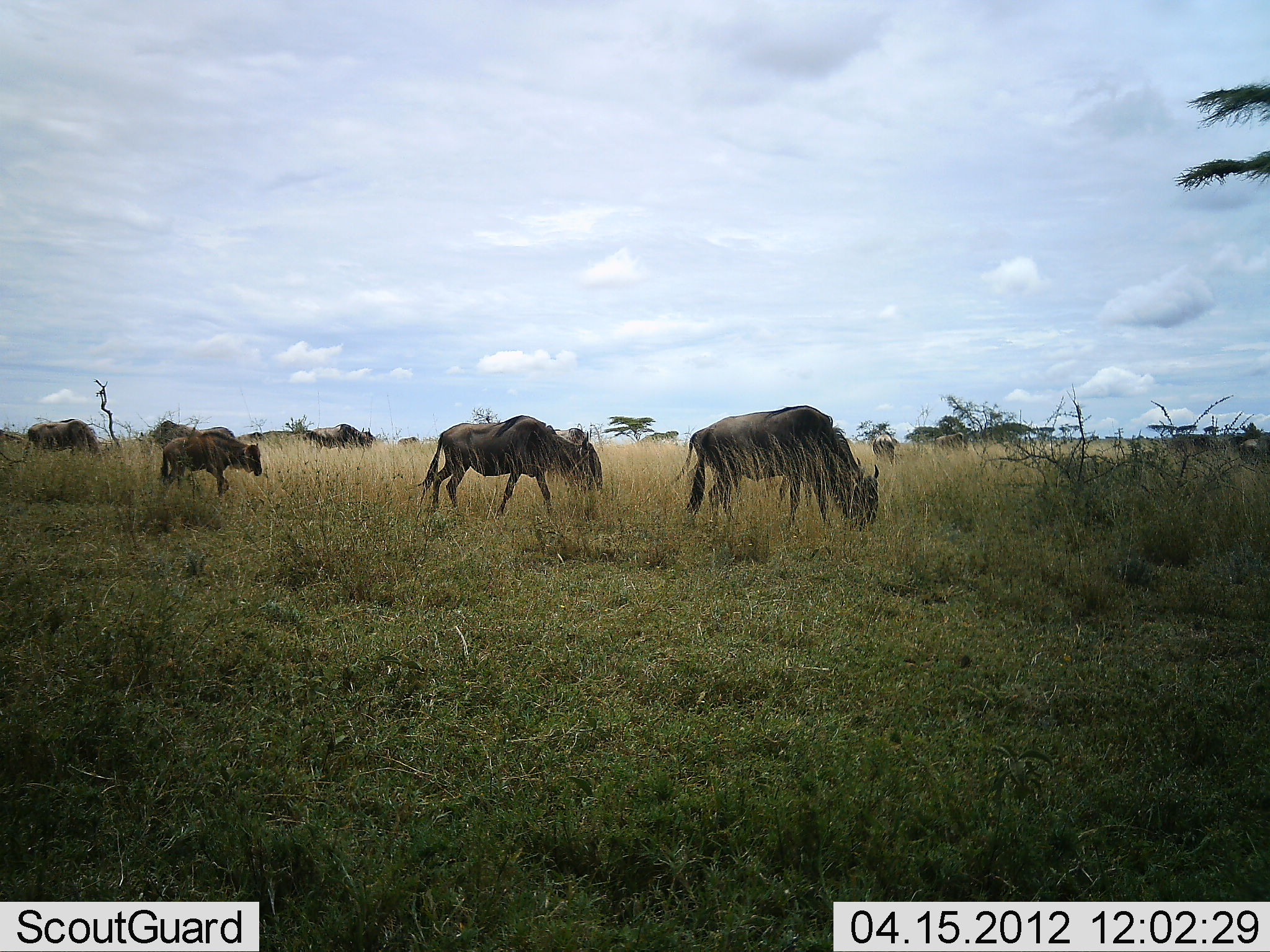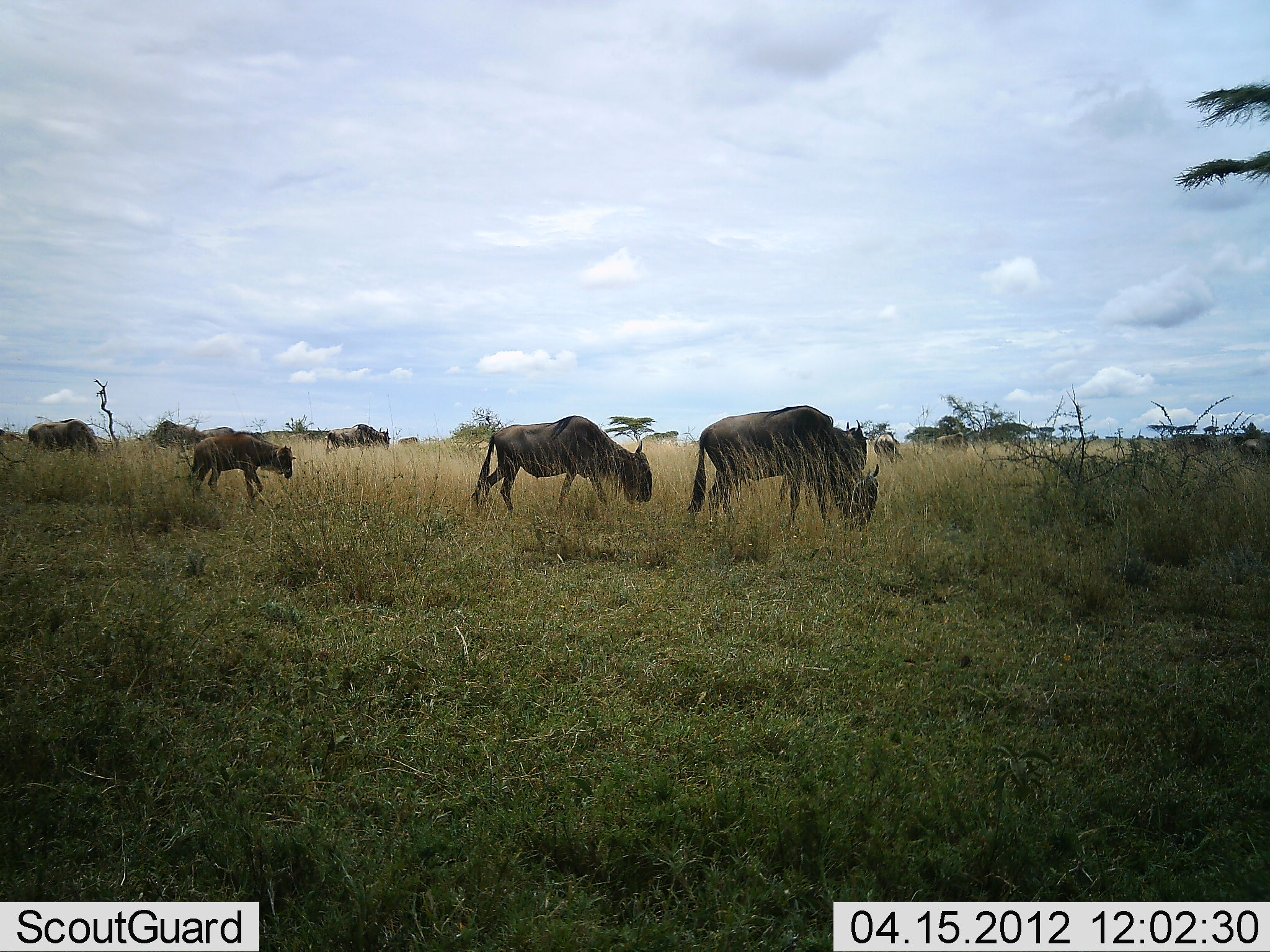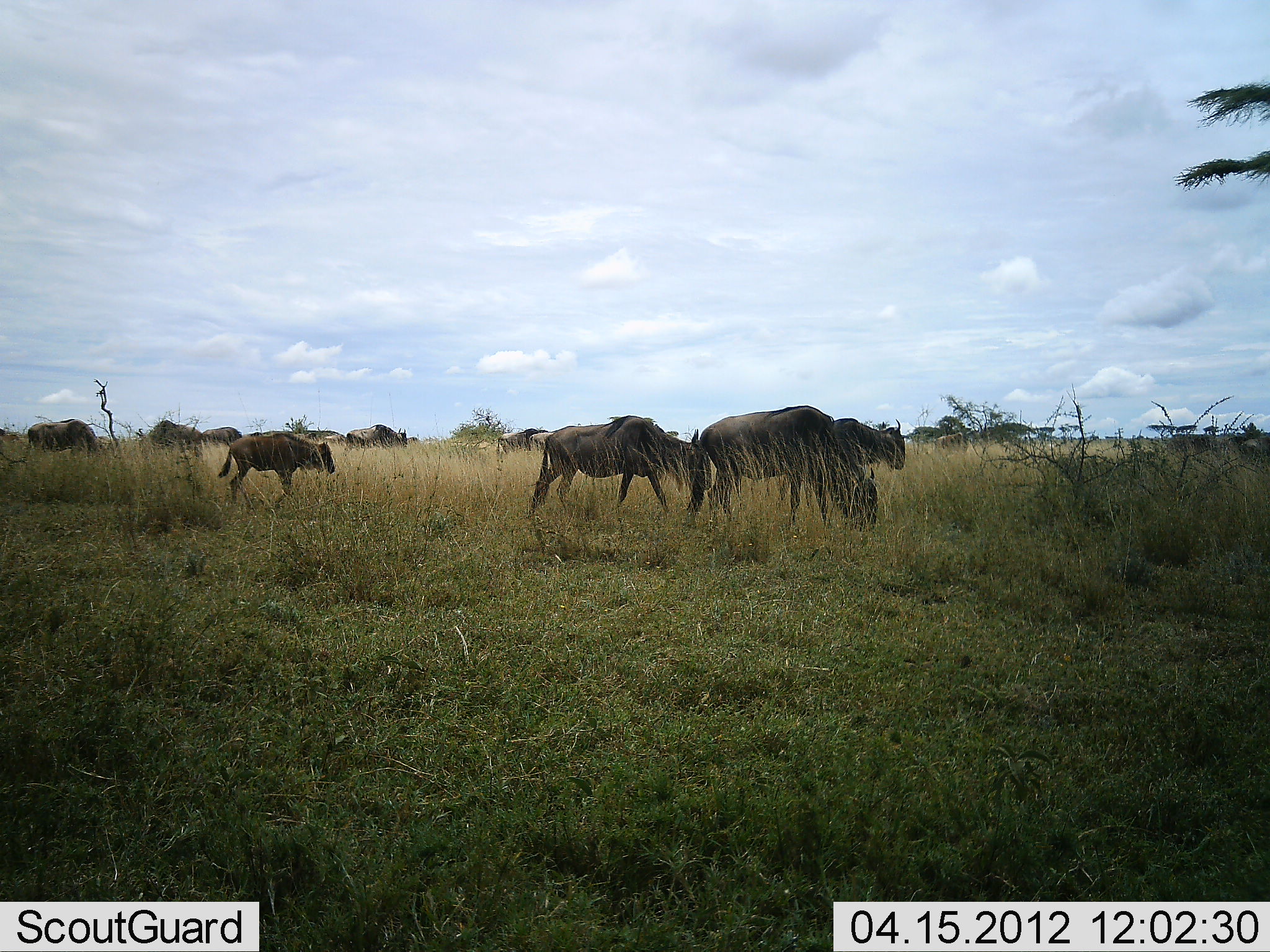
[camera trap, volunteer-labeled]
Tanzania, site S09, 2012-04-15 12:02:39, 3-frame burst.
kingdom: Animalia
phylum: Chordata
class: Mammalia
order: Artiodactyla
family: Bovidae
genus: Connochaetes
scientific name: Connochaetes taurinus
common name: blue wildebeest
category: wildebeest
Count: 7.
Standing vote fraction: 24%.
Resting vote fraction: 0%.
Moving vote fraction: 71%.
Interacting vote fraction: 0%.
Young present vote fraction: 57%.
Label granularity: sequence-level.